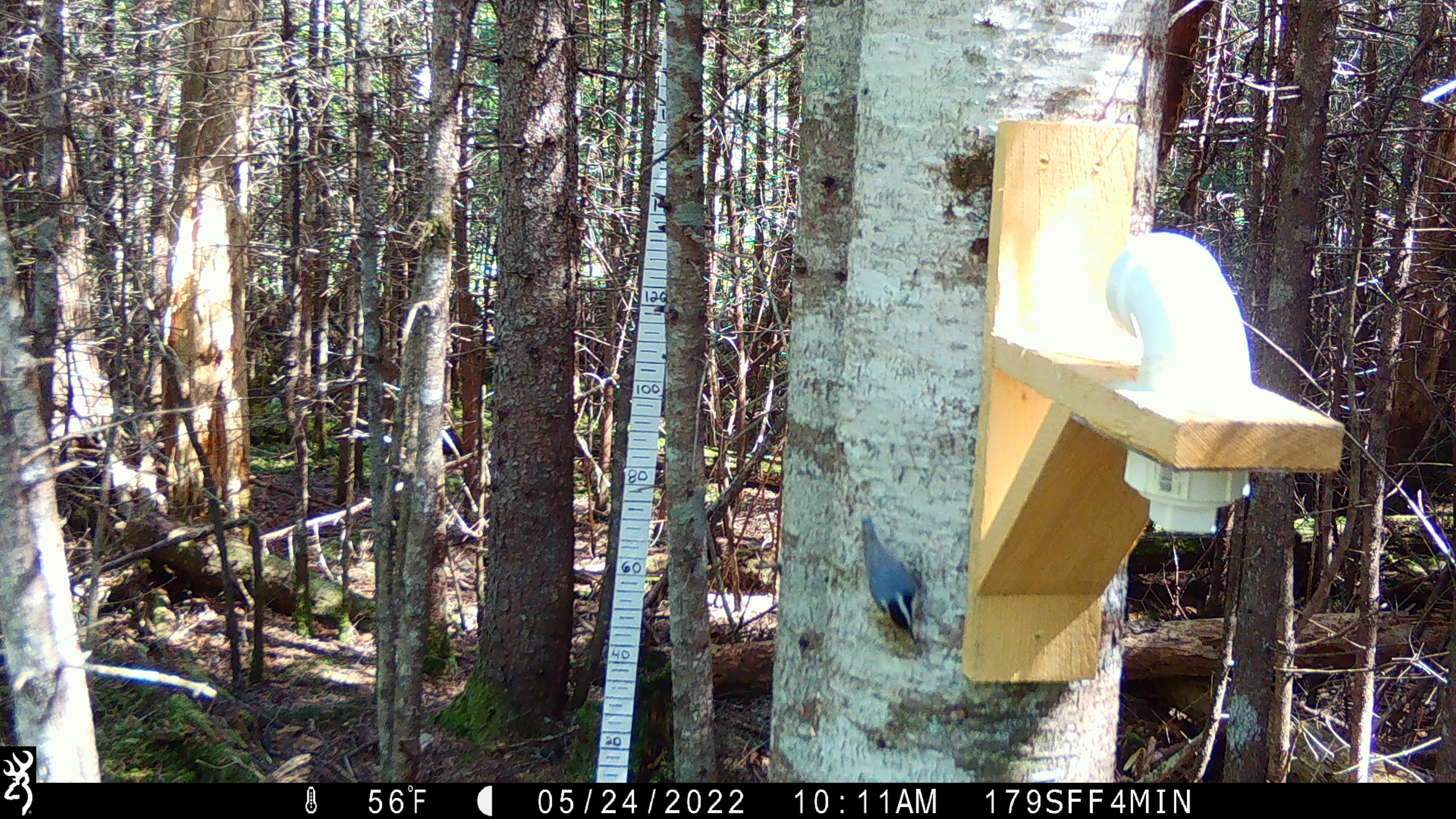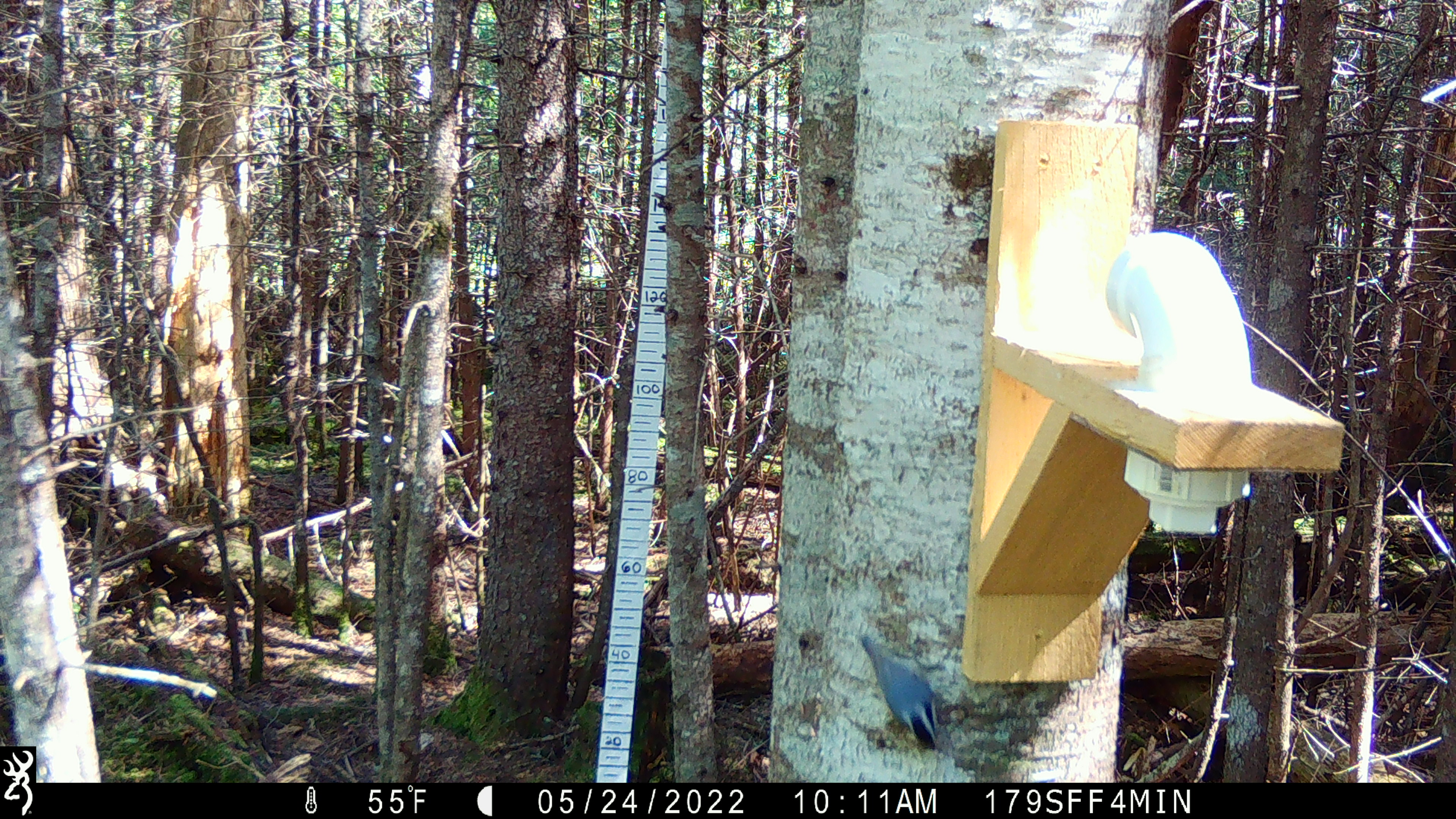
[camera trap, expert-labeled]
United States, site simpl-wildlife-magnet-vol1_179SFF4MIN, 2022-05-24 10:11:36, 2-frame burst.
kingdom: Animalia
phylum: Chordata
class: Aves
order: Passeriformes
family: Sittidae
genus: Sitta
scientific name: Sitta canadensis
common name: red-breasted nuthatch